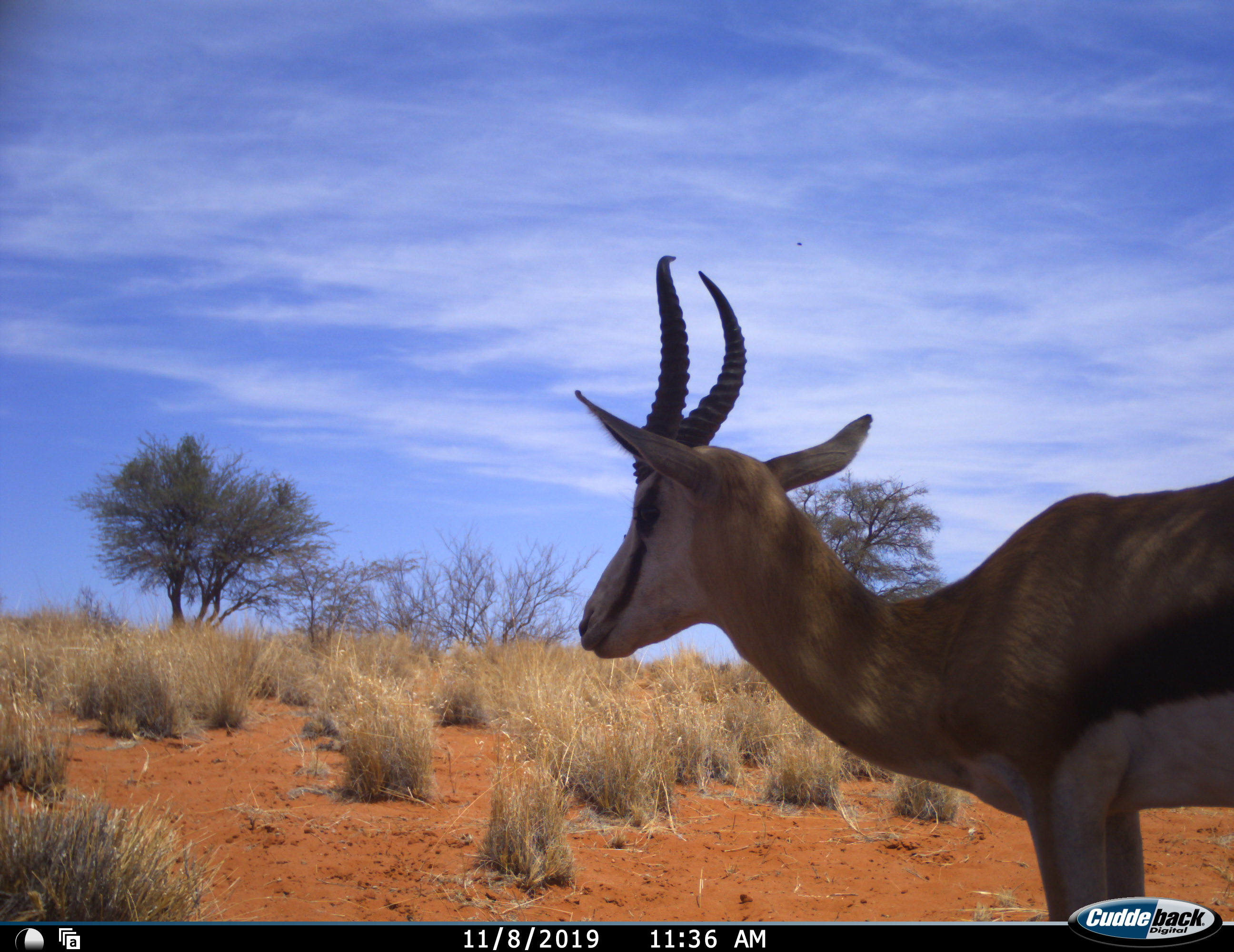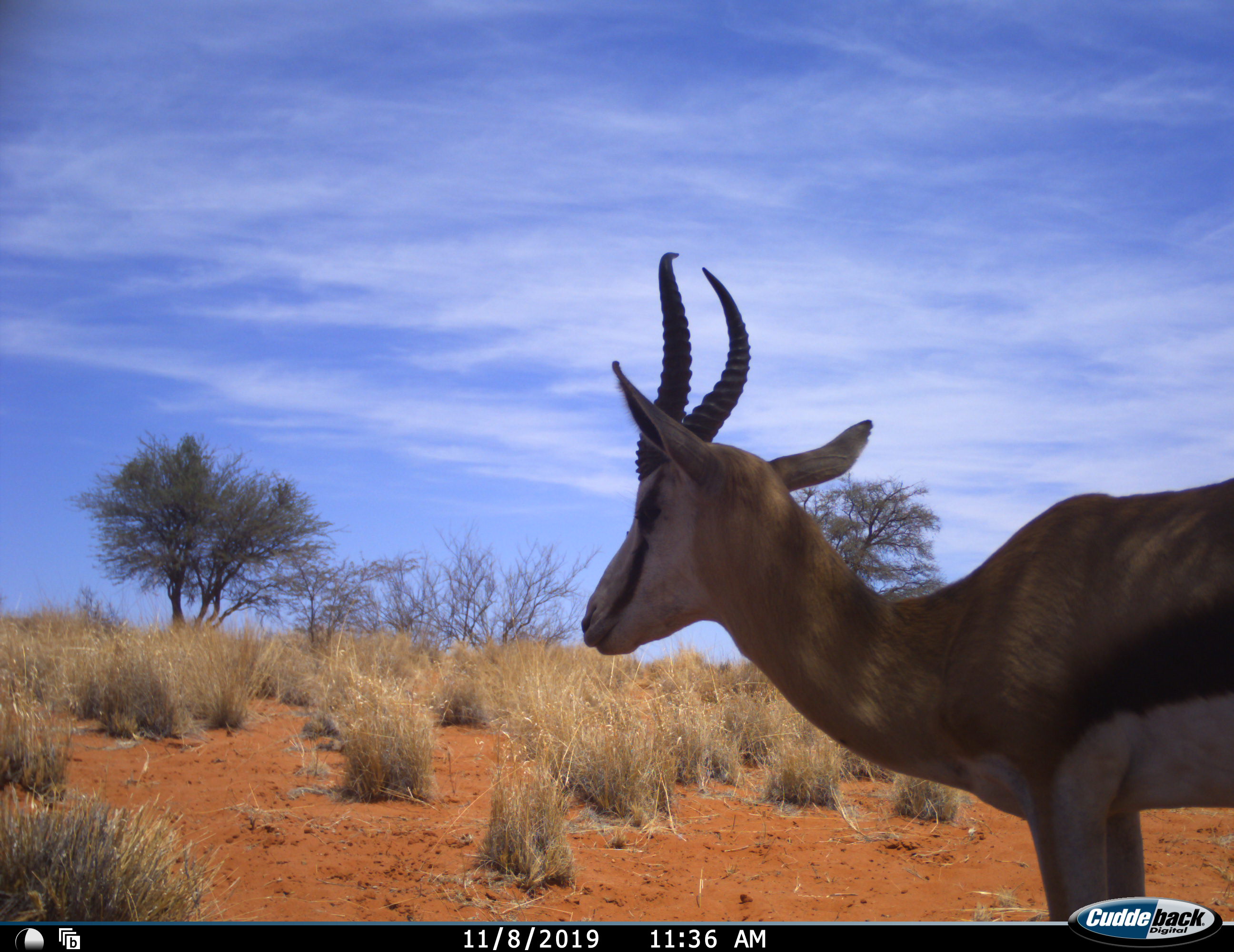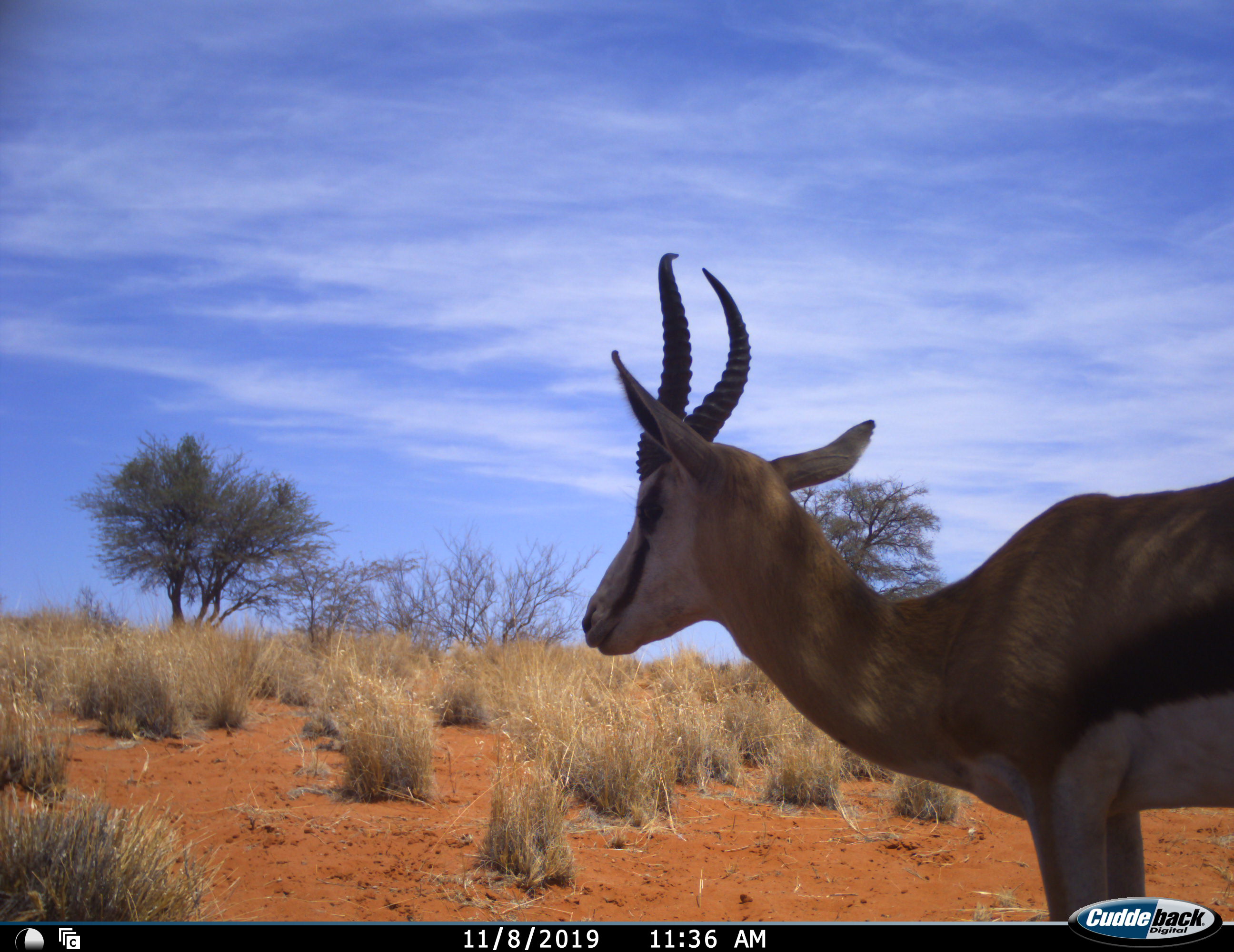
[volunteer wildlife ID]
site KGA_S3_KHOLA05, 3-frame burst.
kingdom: Animalia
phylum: Chordata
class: Mammalia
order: Artiodactyla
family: Bovidae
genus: Antidorcas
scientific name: Antidorcas marsupialis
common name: springbok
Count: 1.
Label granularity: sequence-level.